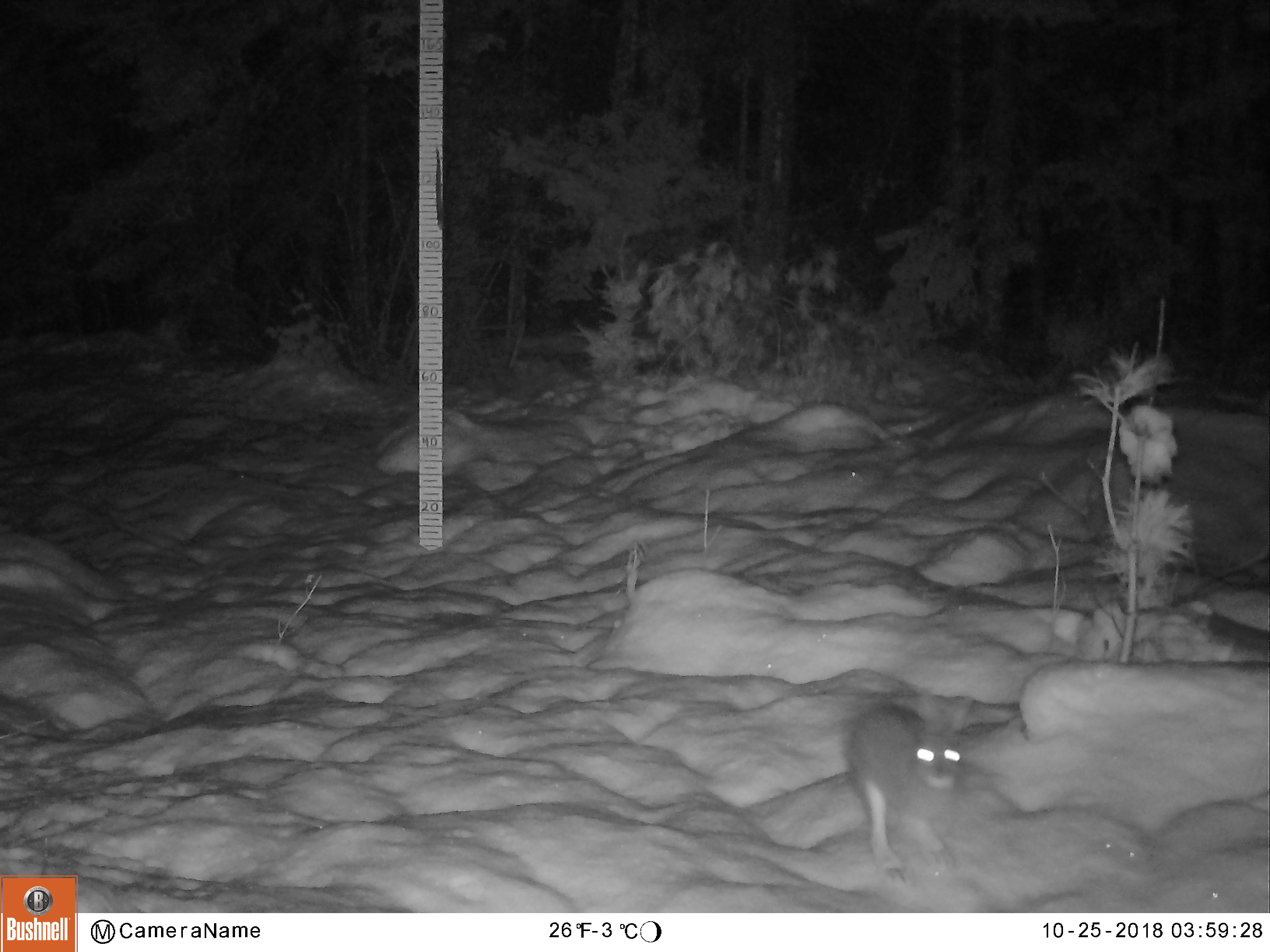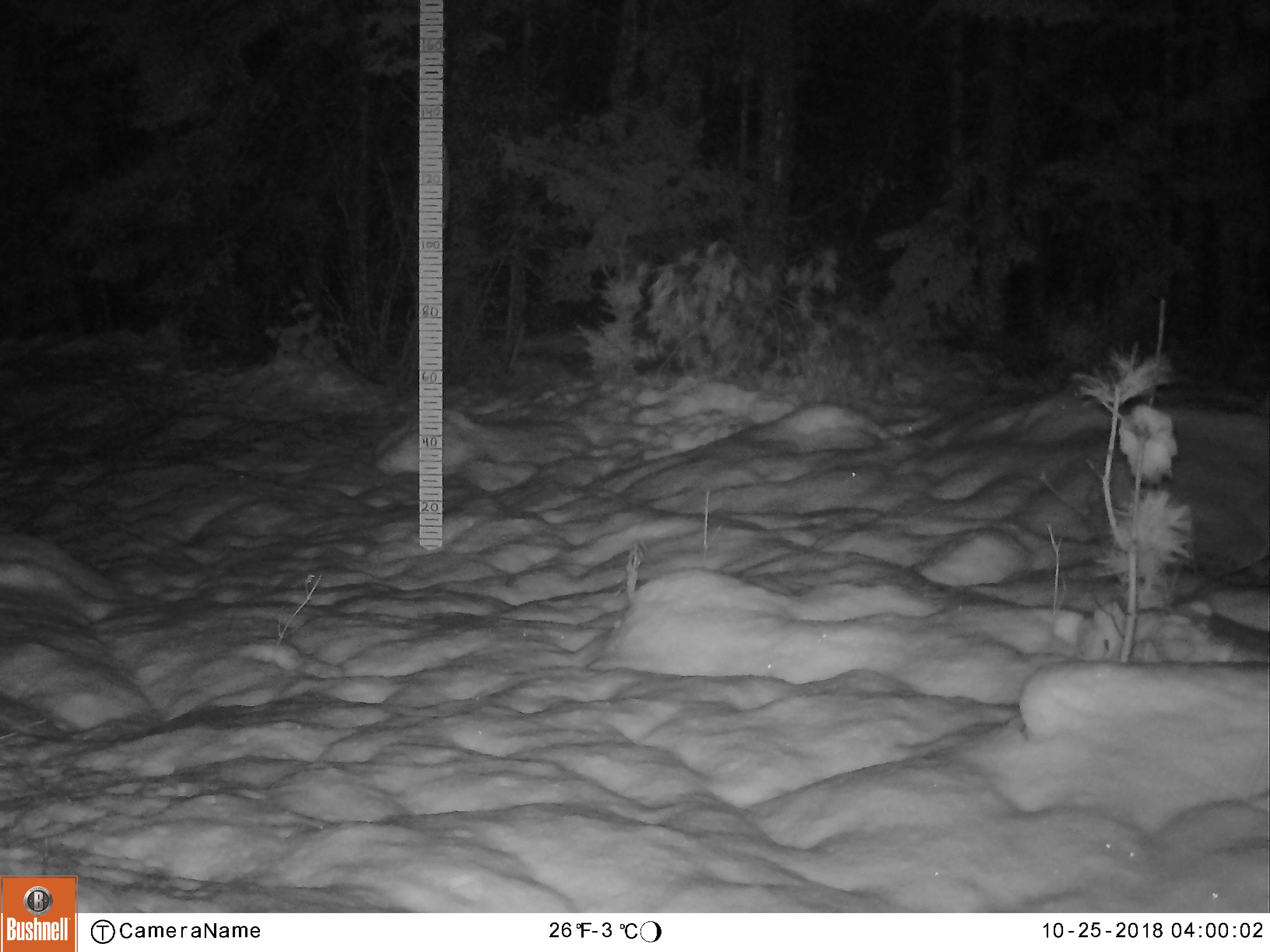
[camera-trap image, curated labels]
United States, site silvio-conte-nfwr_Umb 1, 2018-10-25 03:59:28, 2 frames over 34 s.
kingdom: Animalia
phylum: Chordata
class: Mammalia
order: Lagomorpha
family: Leporidae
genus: Lepus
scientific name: Lepus americanus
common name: snowshoe hare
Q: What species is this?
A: Snowshoe hare (Lepus americanus).